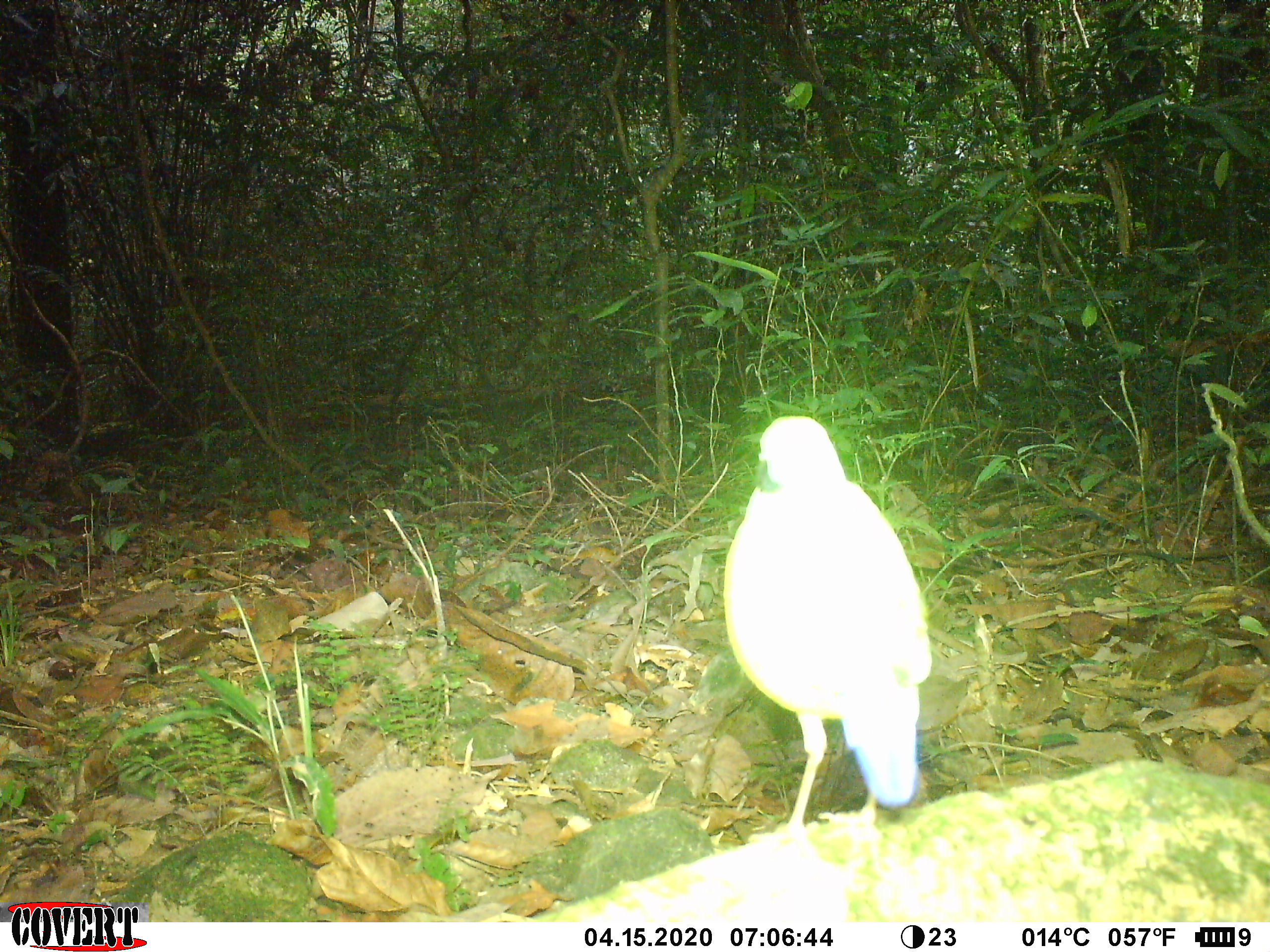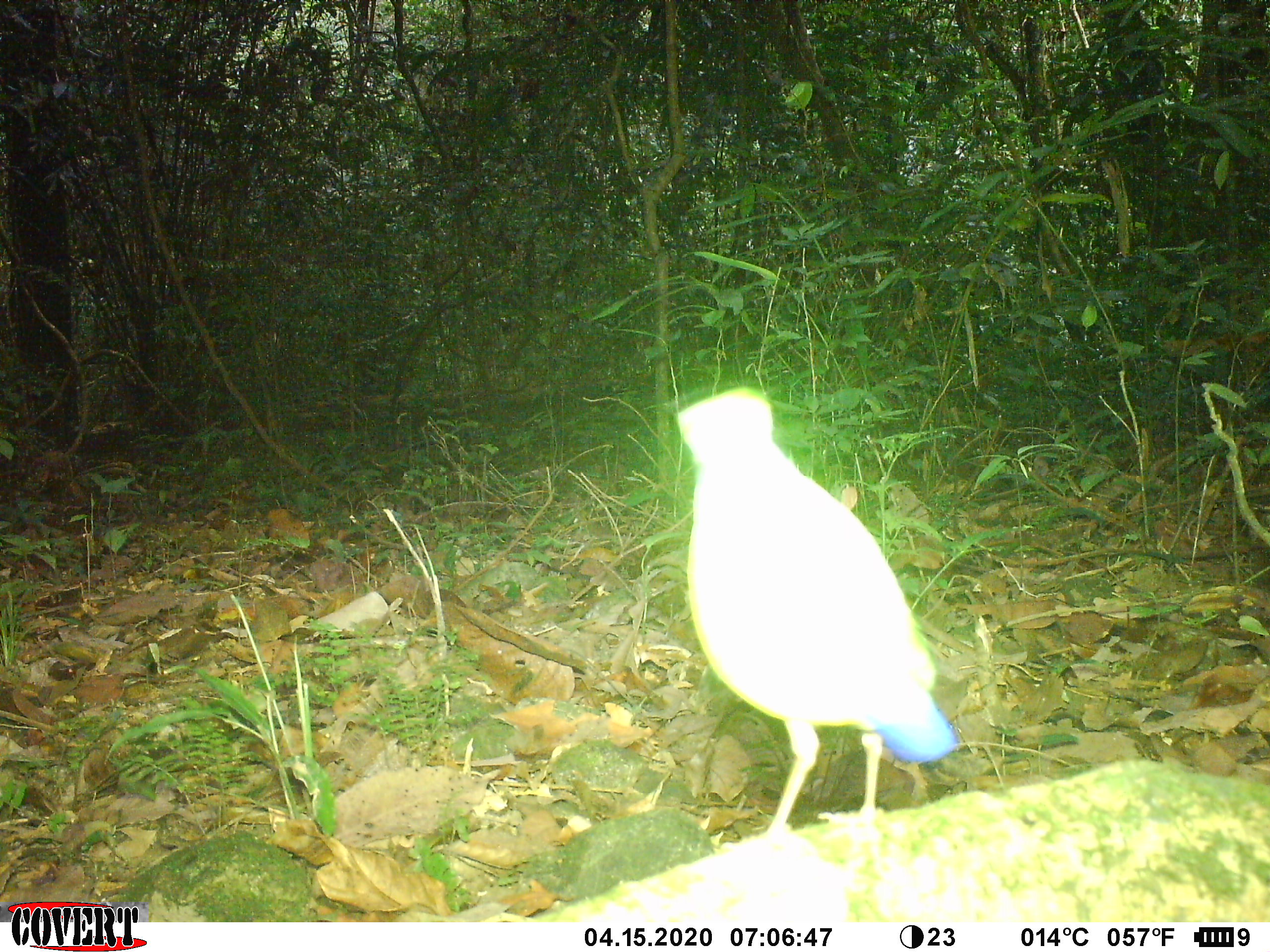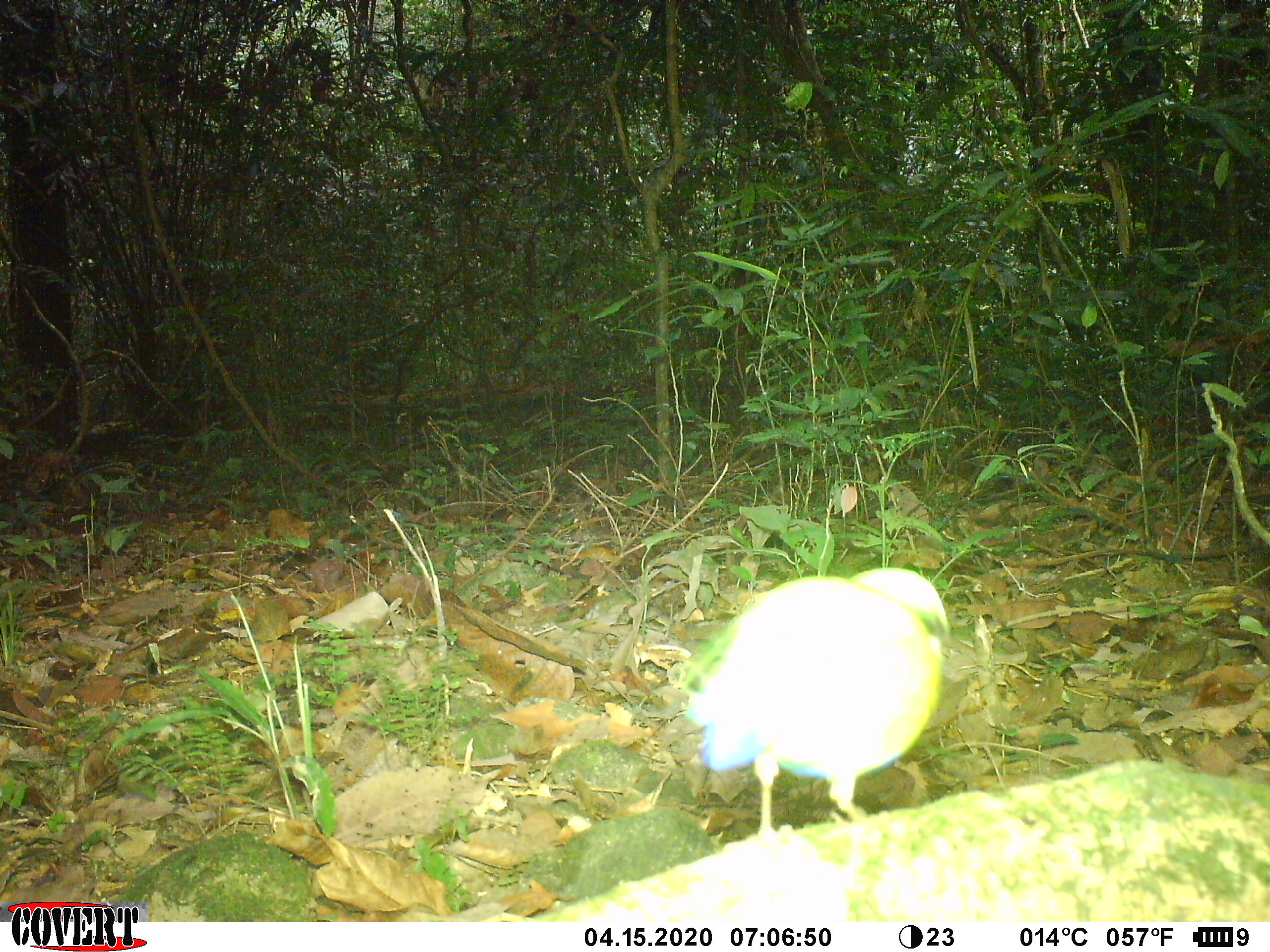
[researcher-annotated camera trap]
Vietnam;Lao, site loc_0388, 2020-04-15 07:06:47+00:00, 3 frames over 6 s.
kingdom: Animalia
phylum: Chordata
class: Aves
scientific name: Aves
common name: bird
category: unidentified bird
Unidentified bird (bird) (Aves). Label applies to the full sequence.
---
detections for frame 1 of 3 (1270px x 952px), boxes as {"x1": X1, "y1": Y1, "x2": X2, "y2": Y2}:
unidentified bird: {"x1": 724, "y1": 414, "x2": 931, "y2": 857}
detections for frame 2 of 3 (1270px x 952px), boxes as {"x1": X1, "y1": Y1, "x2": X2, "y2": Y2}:
unidentified bird: {"x1": 676, "y1": 388, "x2": 959, "y2": 865}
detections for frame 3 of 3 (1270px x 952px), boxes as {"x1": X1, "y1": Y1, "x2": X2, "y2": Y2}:
unidentified bird: {"x1": 684, "y1": 566, "x2": 950, "y2": 852}